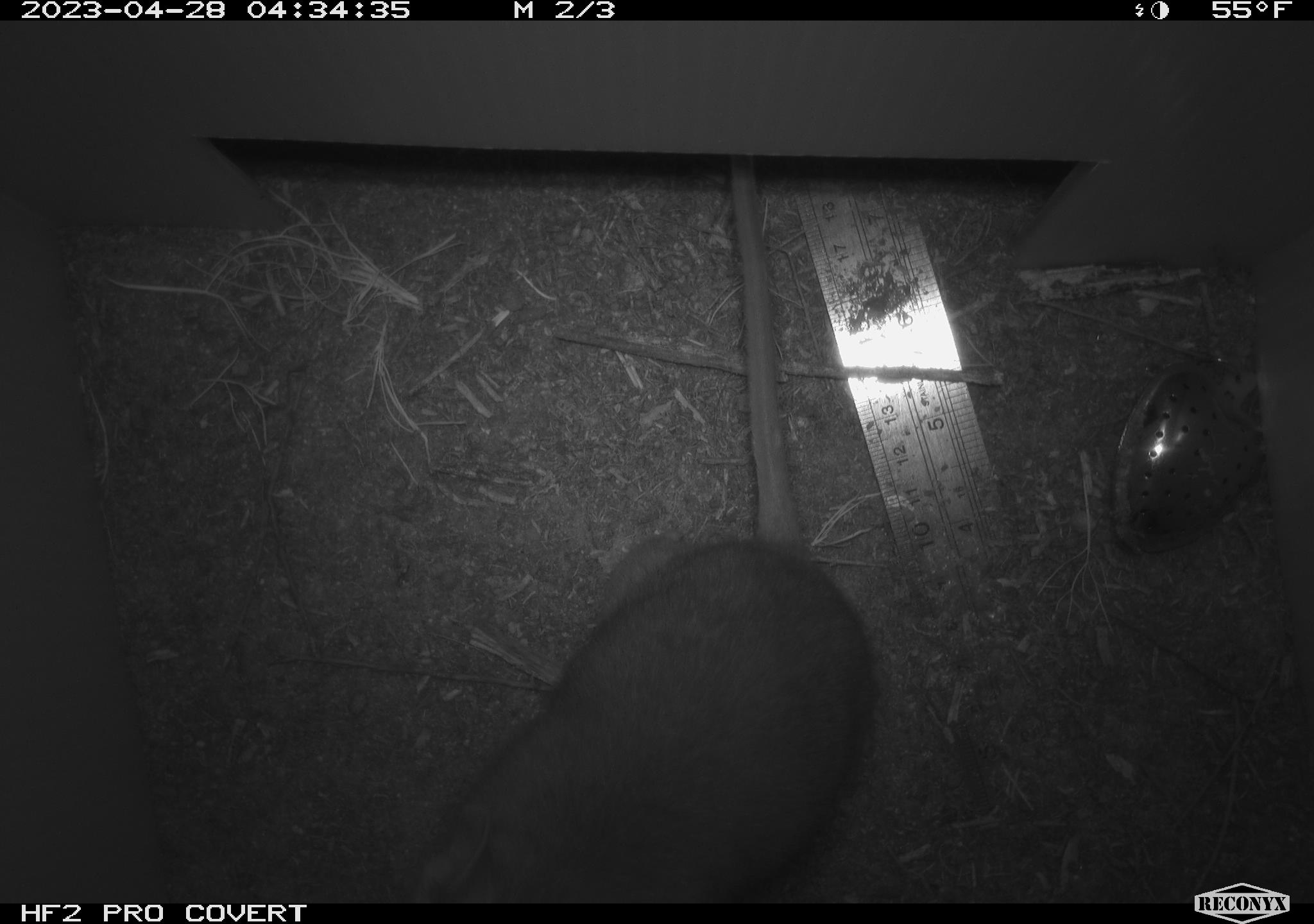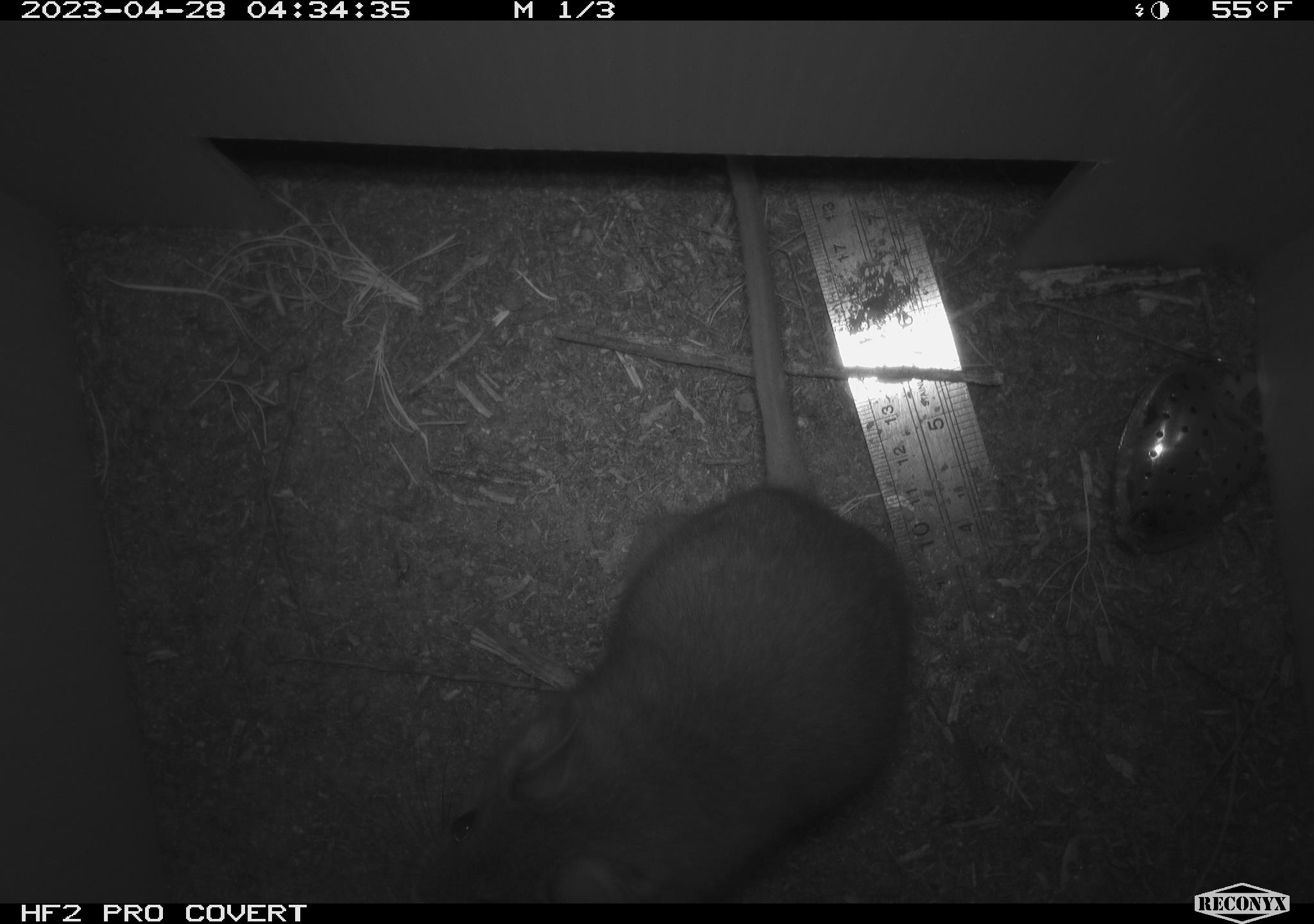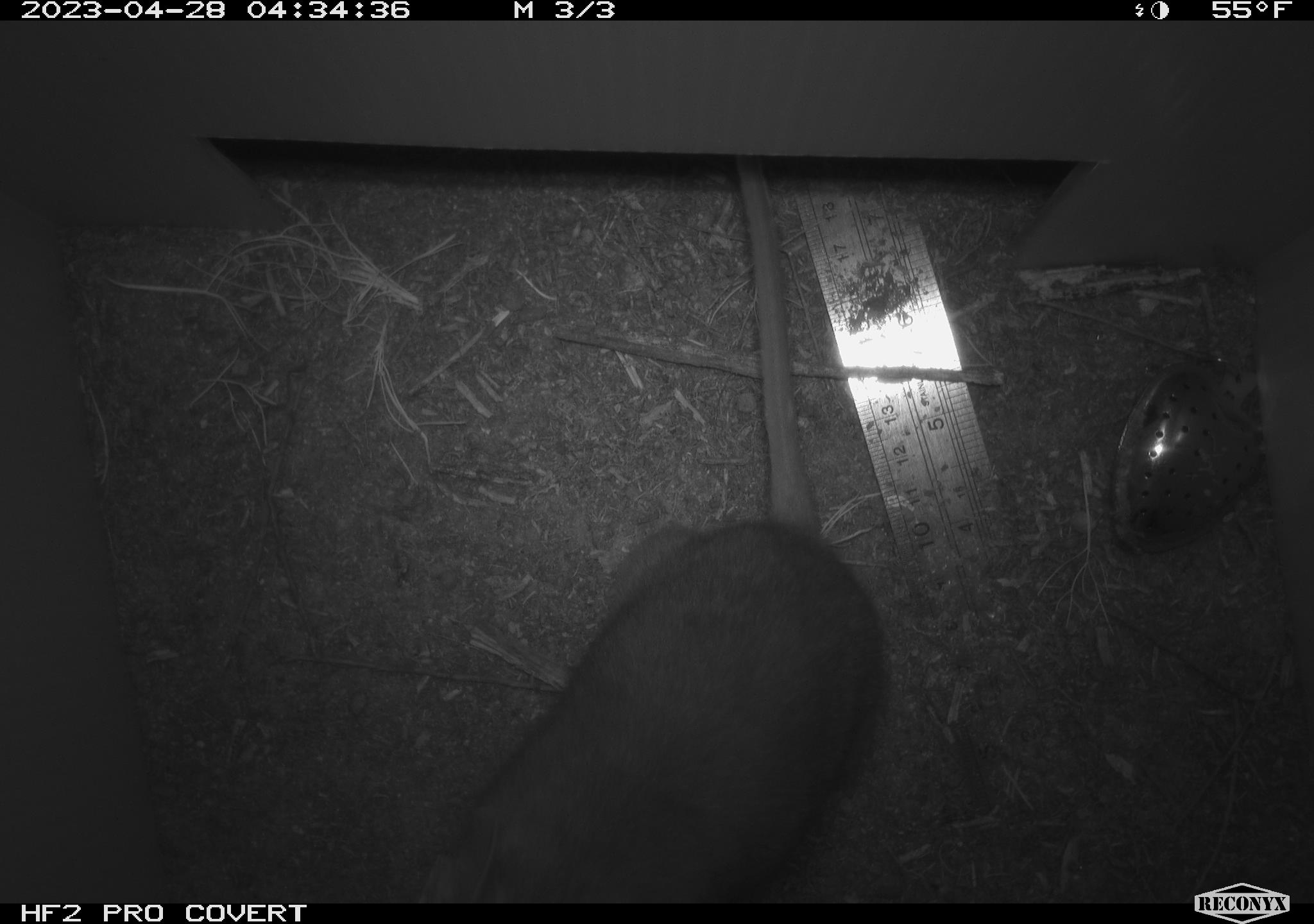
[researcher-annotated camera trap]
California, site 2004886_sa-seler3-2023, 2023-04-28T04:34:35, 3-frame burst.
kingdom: Animalia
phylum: Chordata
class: Mammalia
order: Rodentia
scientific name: Rodentia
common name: woodrat or rat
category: woodrat or rat species